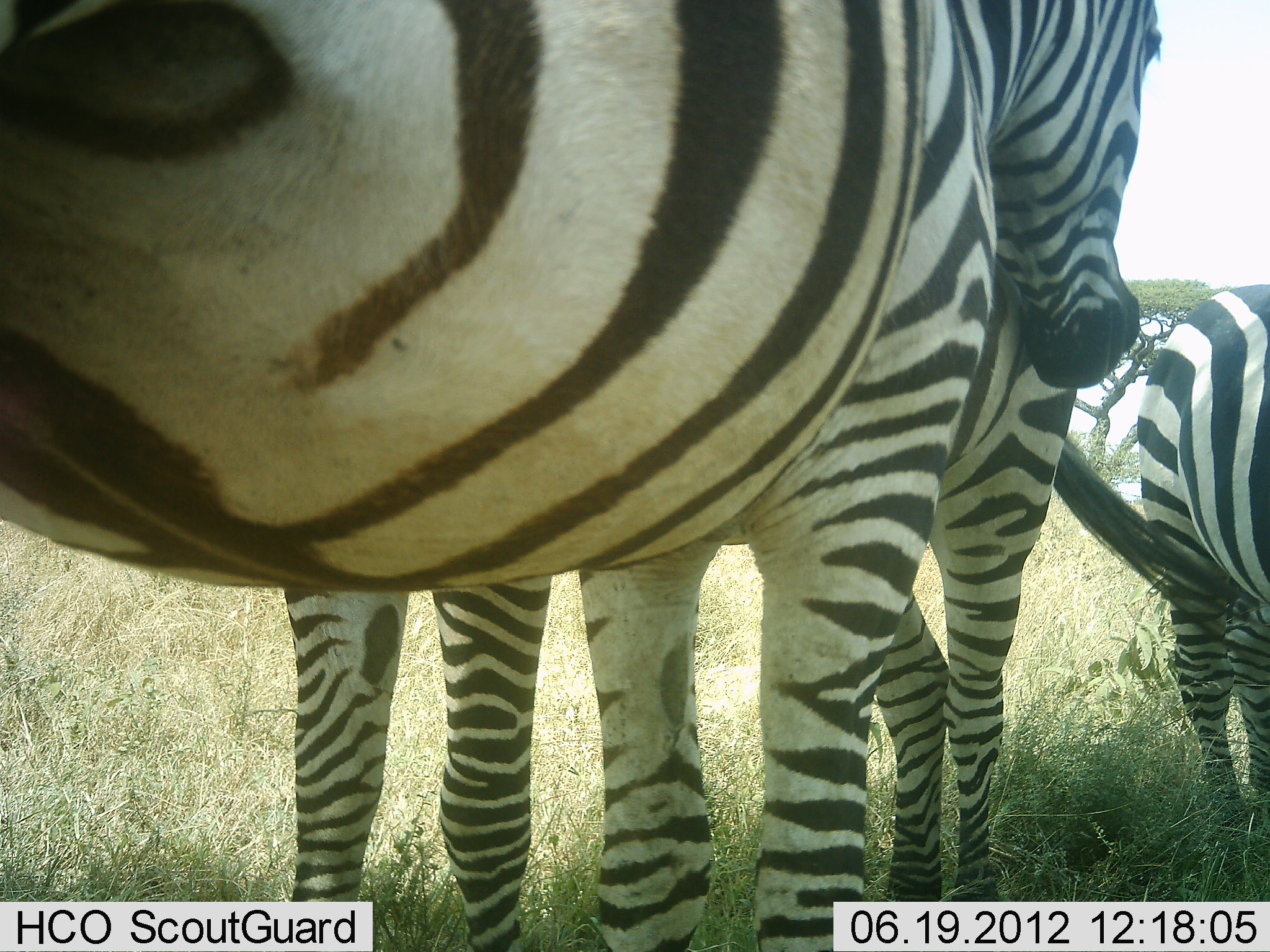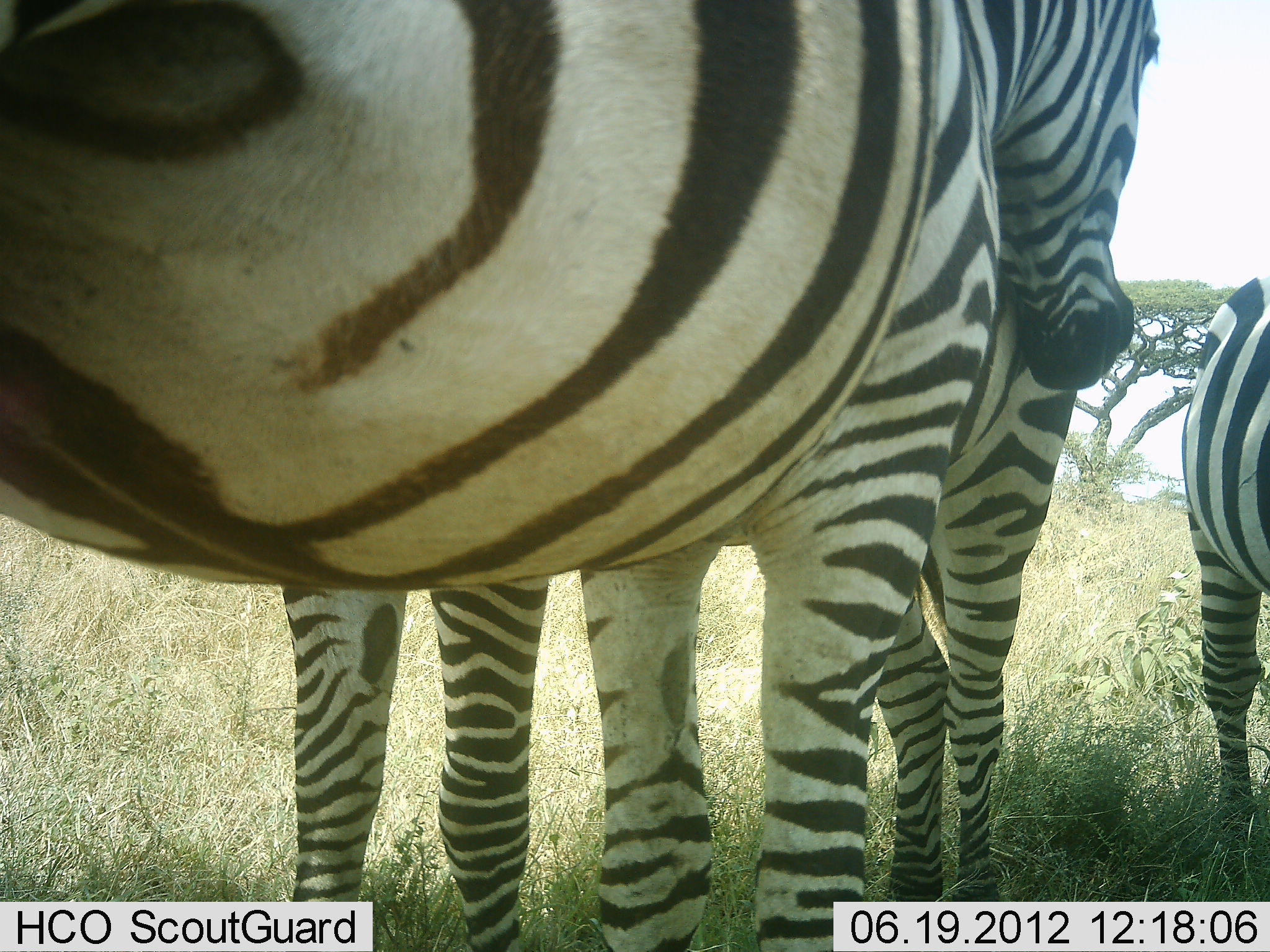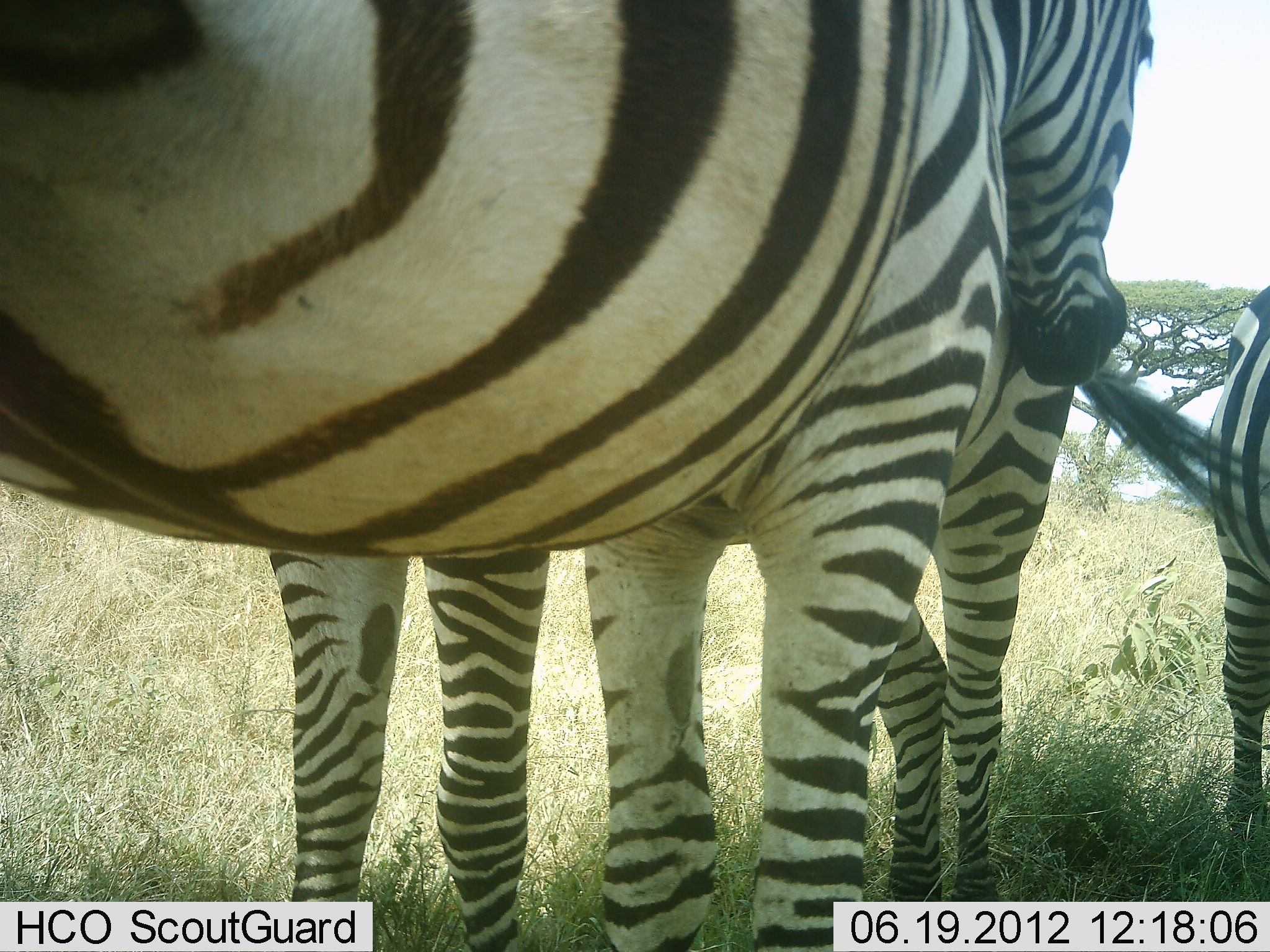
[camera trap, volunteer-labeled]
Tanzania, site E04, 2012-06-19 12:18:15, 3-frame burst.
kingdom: Animalia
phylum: Chordata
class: Mammalia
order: Perissodactyla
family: Equidae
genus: Equus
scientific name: Equus quagga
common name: plains zebra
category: zebra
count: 3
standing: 100%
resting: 0%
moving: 0%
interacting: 70%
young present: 10%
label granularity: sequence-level